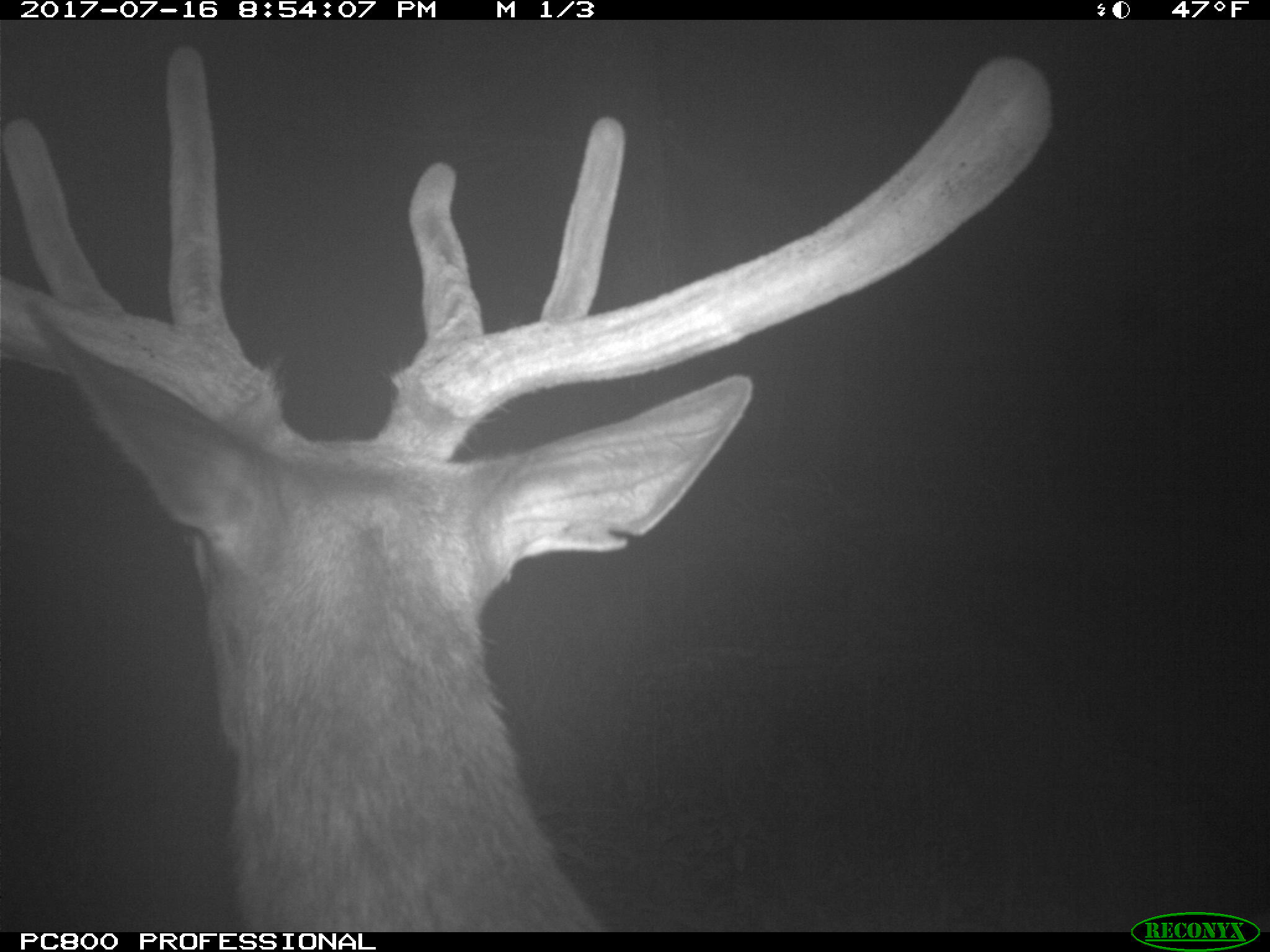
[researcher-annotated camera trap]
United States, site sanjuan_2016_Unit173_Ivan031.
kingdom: Animalia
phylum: Chordata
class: Mammalia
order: Artiodactyla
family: Cervidae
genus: Cervus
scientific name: Cervus elaphus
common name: red deer